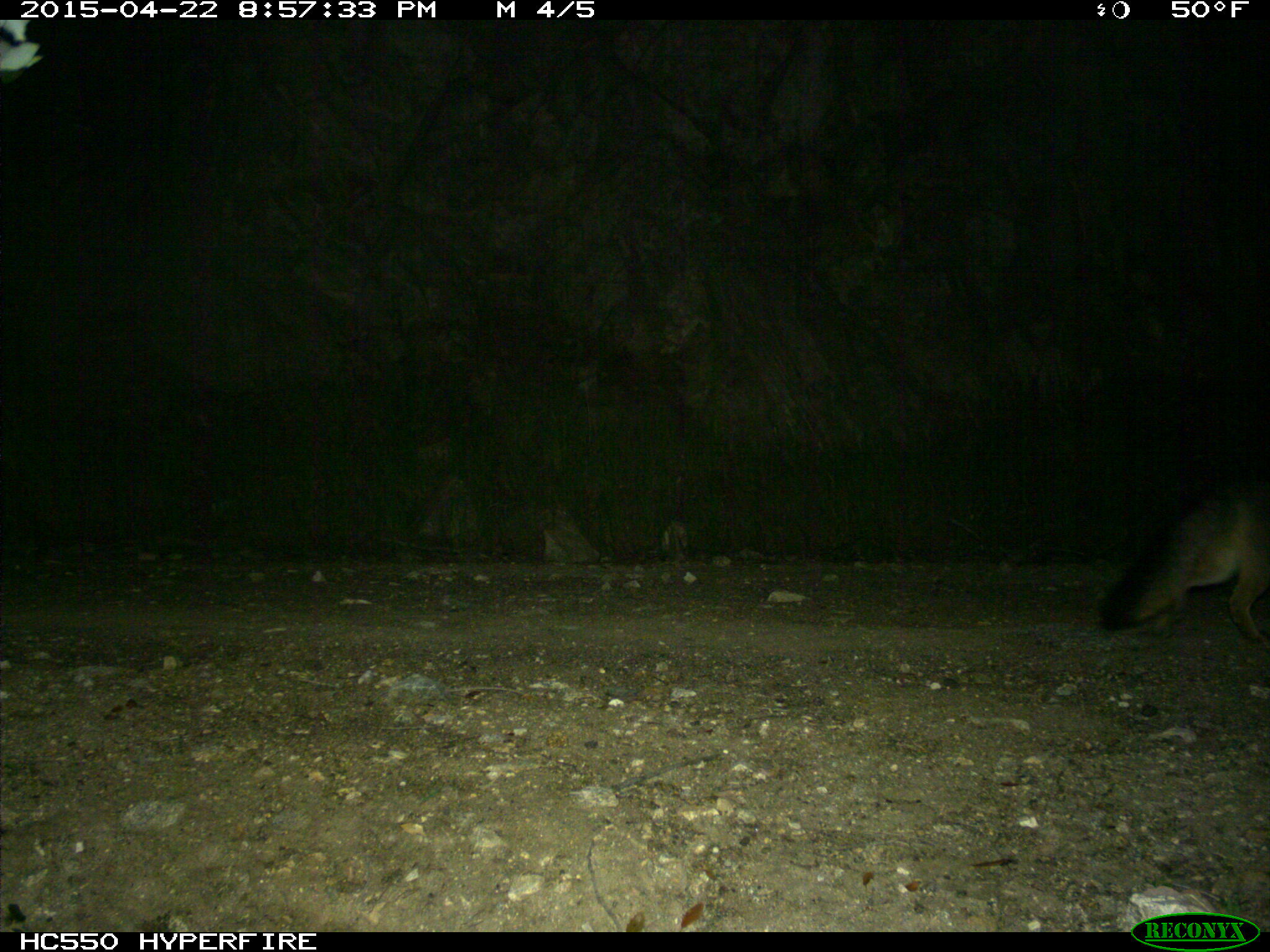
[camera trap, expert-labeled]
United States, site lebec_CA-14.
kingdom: Animalia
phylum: Chordata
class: Mammalia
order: Carnivora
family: Canidae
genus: Urocyon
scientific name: Urocyon cinereoargenteus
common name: gray fox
Urocyon cinereoargenteus (gray fox).